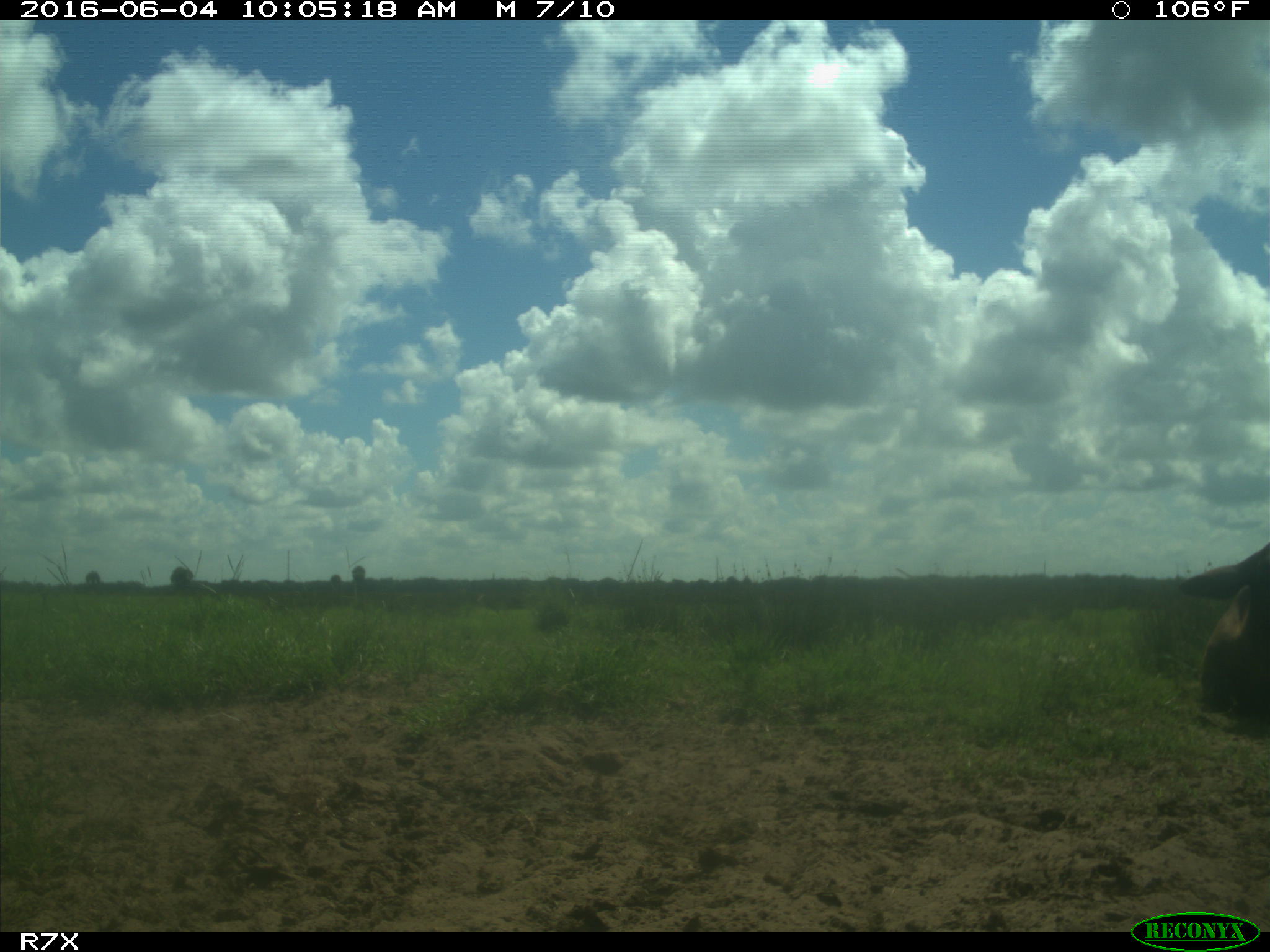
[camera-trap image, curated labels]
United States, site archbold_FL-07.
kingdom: Animalia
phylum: Chordata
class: Mammalia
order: Artiodactyla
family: Bovidae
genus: Bos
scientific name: Bos taurus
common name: domestic cow